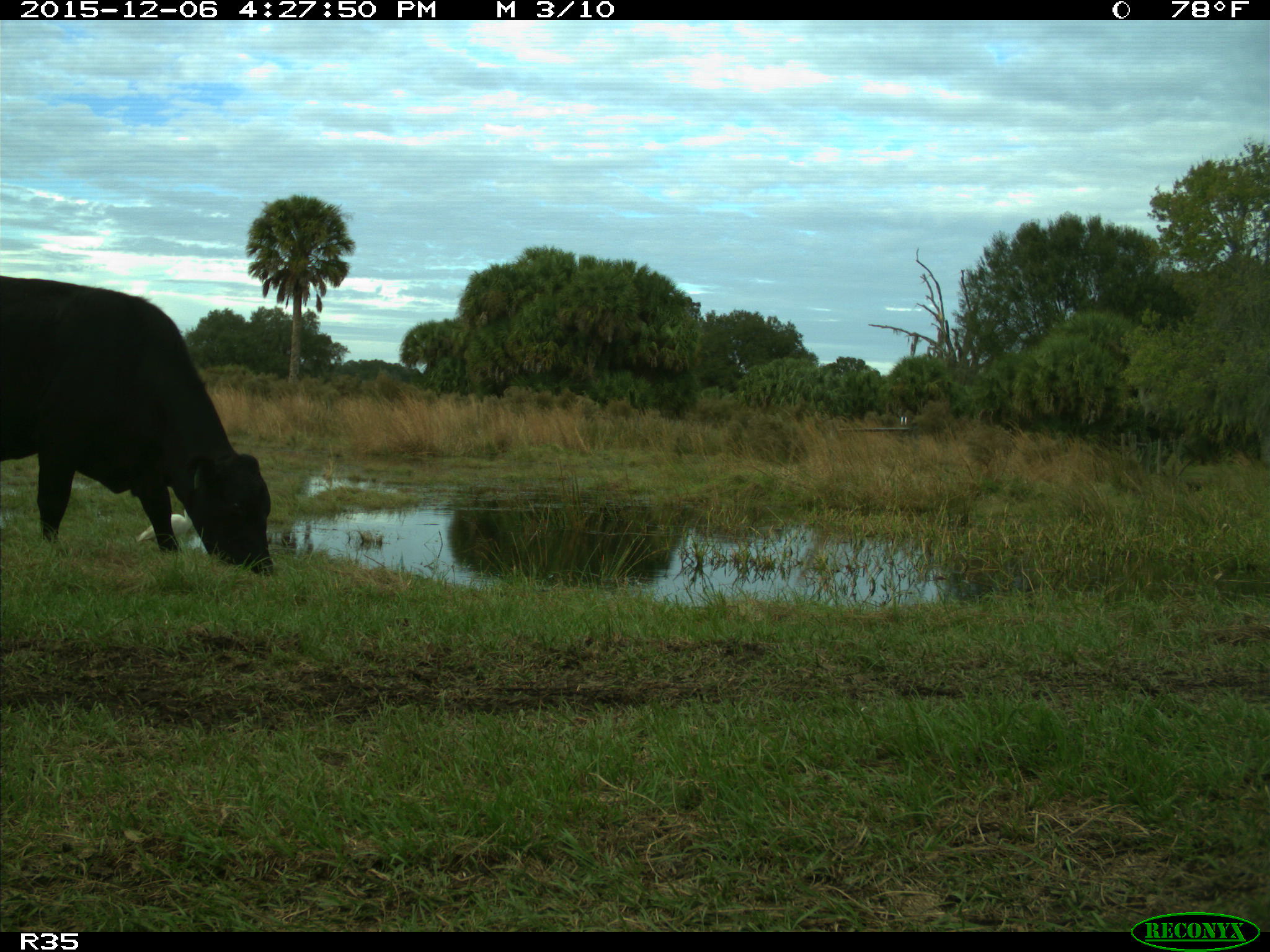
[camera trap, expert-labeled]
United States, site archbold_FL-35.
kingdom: Animalia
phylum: Chordata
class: Mammalia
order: Artiodactyla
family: Bovidae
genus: Bos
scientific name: Bos taurus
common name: domestic cow